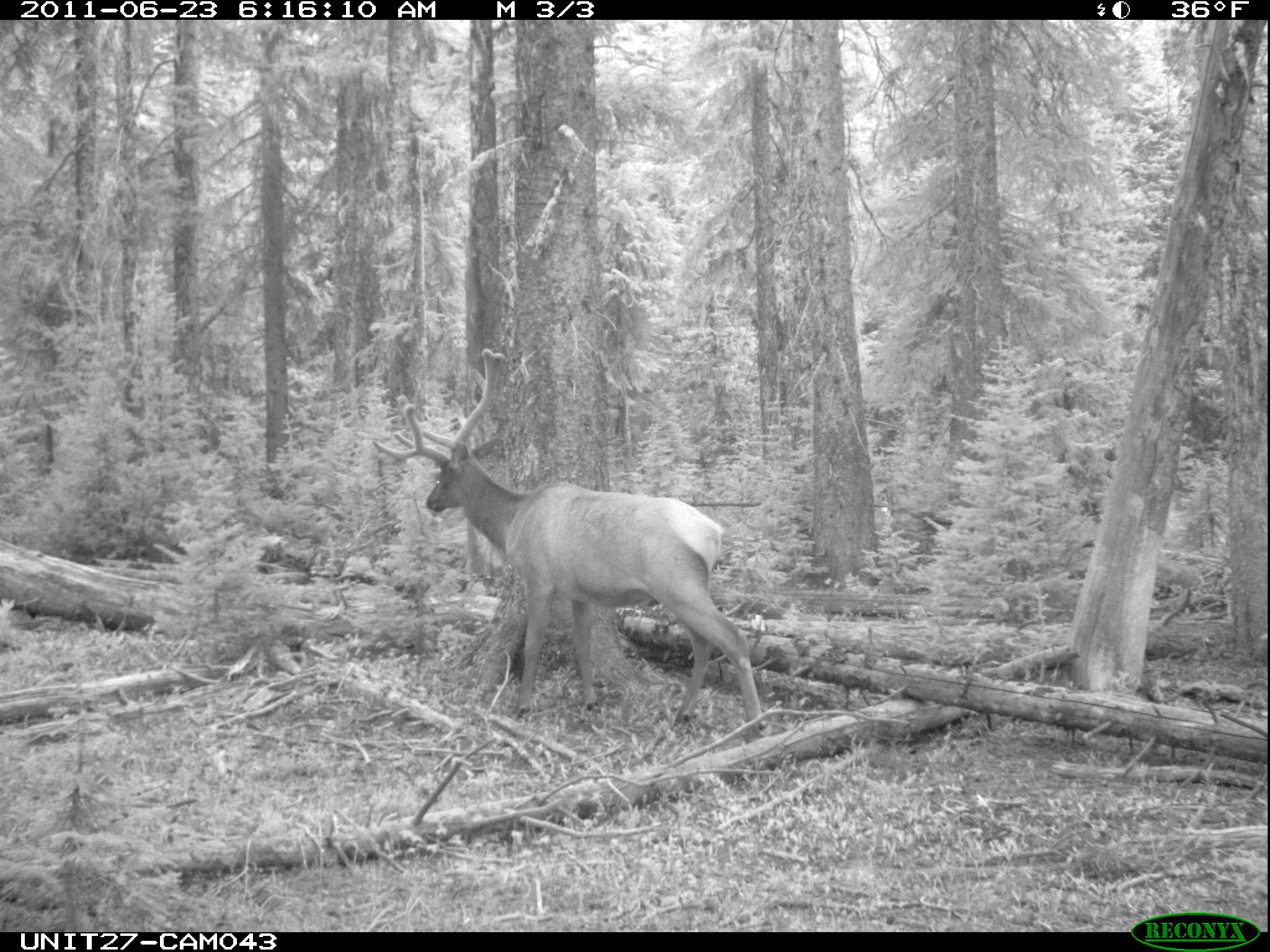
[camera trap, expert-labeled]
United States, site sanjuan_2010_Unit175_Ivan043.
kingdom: Animalia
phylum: Chordata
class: Mammalia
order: Artiodactyla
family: Cervidae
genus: Cervus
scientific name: Cervus elaphus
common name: red deer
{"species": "Cervus elaphus (red deer)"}